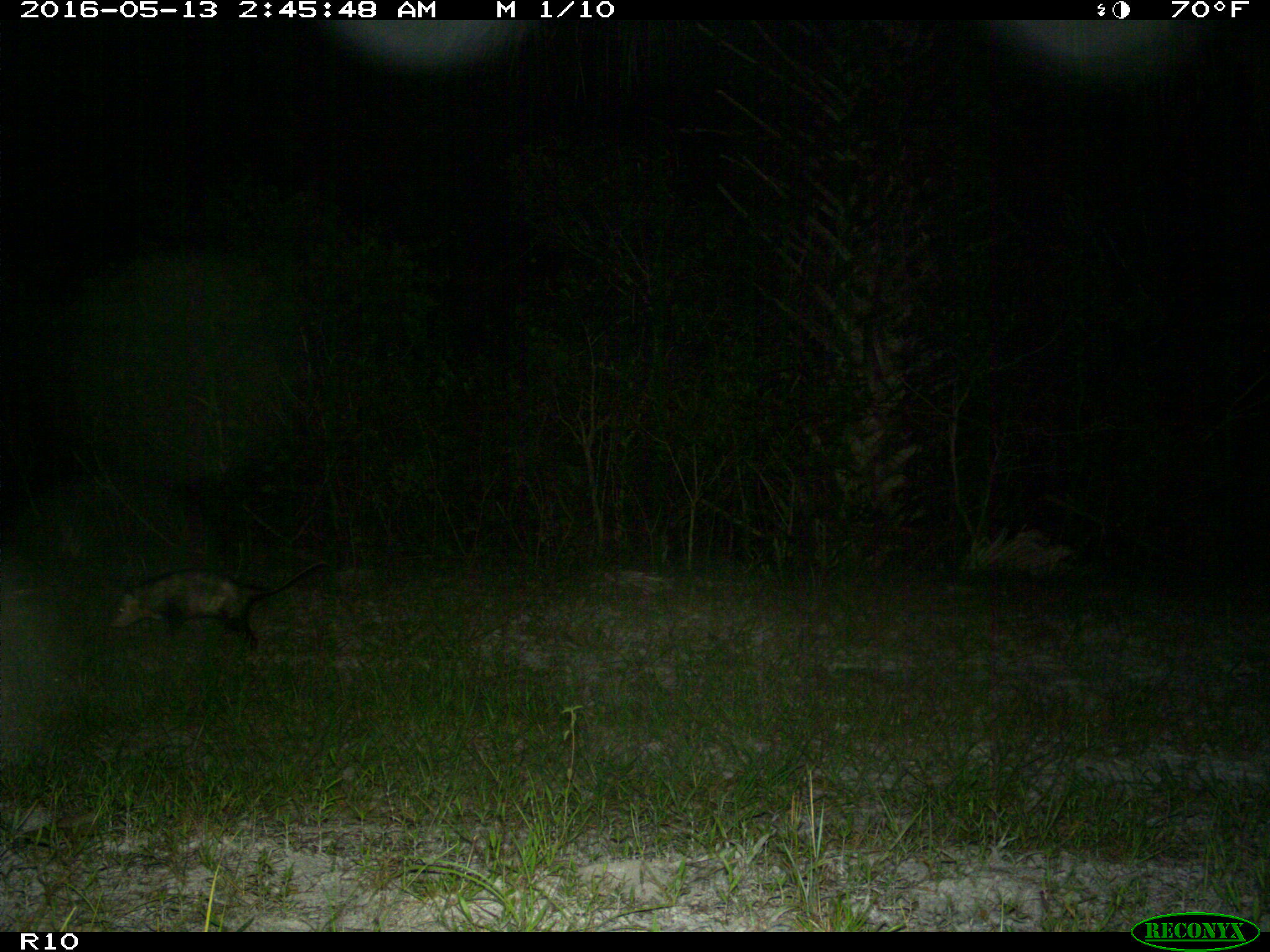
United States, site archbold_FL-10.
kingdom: Animalia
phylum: Chordata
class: Mammalia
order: Didelphimorphia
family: Didelphidae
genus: Didelphis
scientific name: Didelphis virginiana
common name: virginia opossum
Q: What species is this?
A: Didelphis virginiana (virginia opossum).